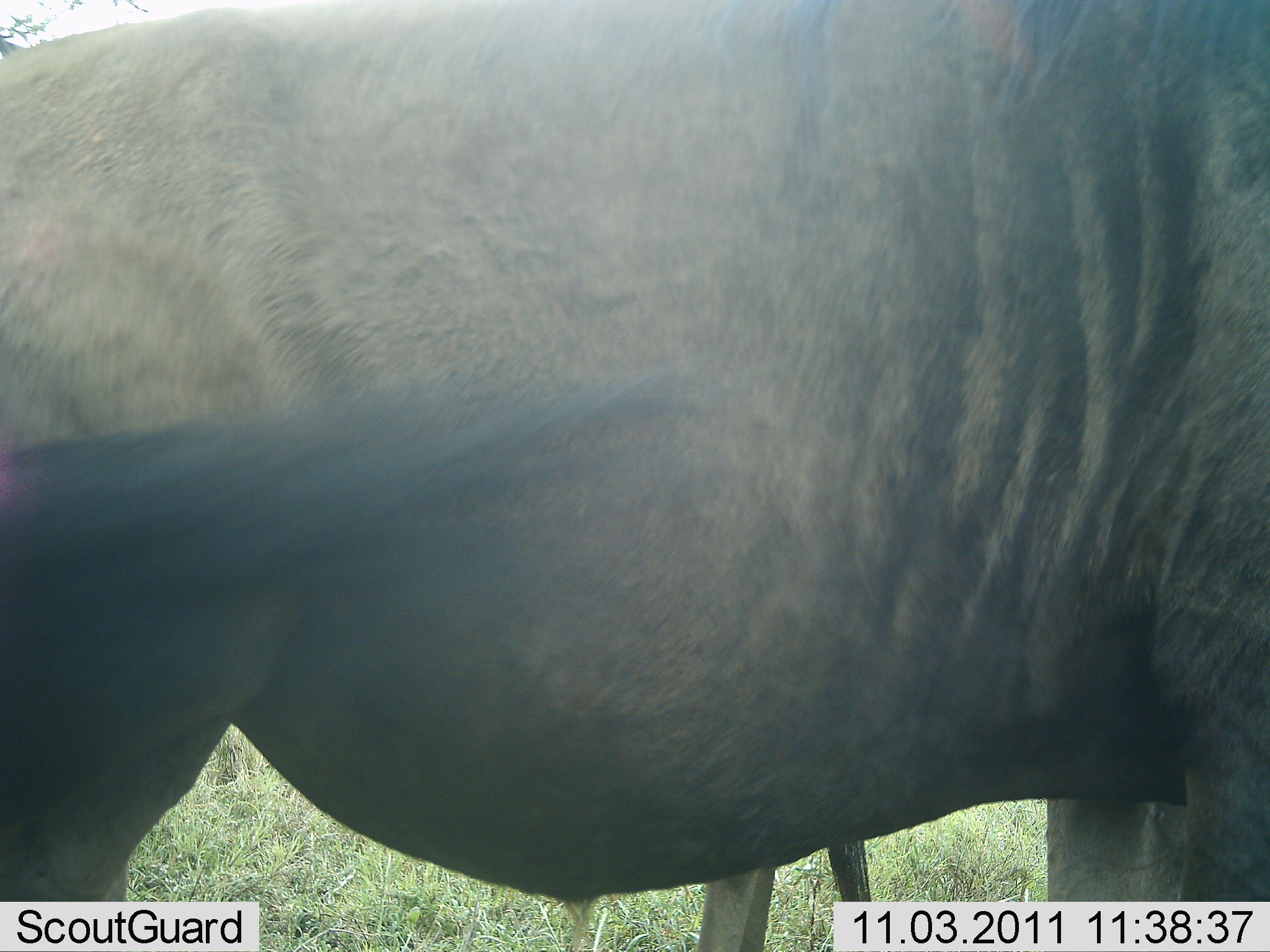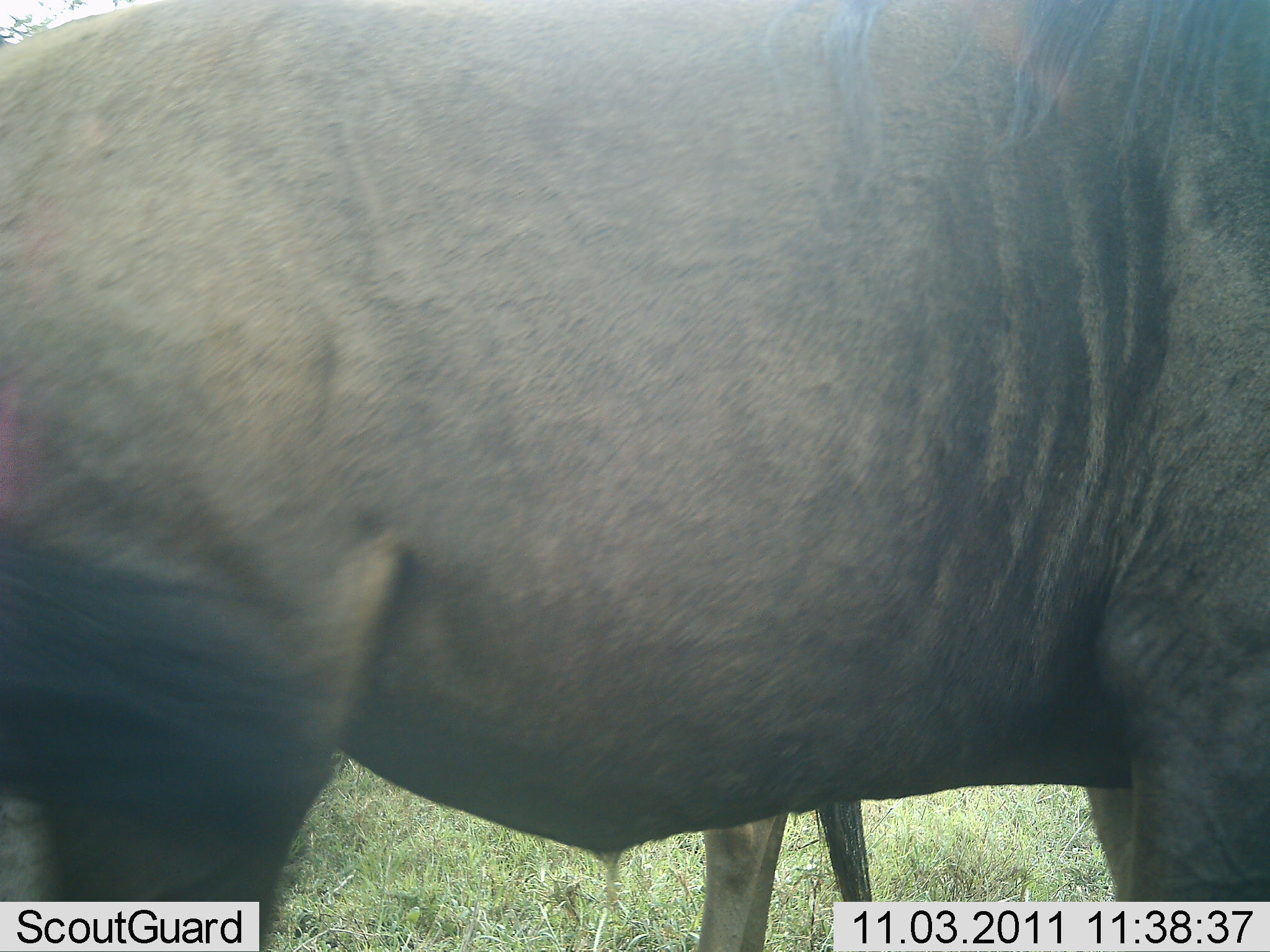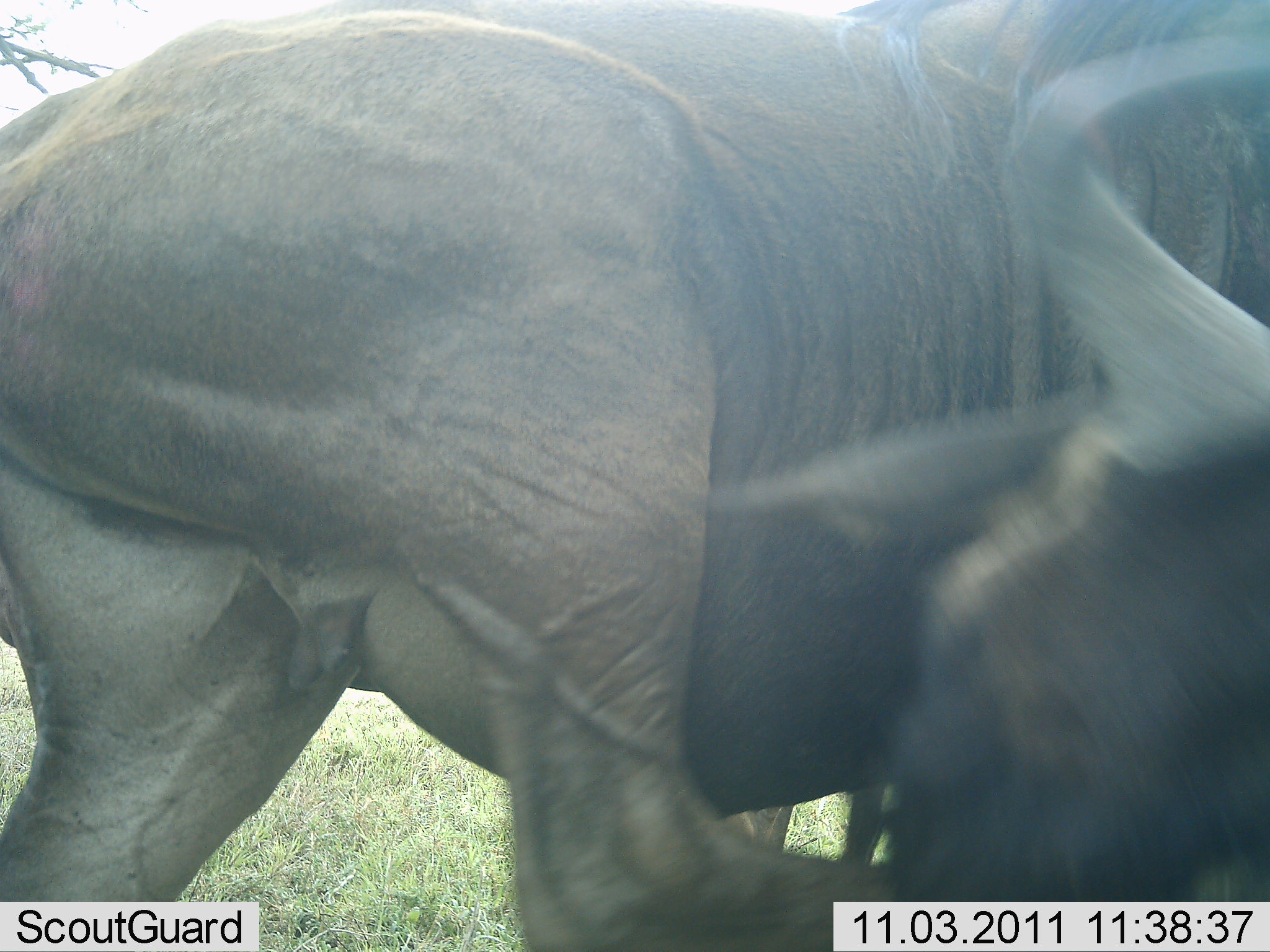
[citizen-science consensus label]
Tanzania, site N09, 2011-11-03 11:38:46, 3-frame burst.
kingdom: Animalia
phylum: Chordata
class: Mammalia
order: Artiodactyla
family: Bovidae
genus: Connochaetes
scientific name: Connochaetes taurinus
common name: blue wildebeest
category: wildebeest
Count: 1.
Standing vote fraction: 91%.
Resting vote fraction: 0%.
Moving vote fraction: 9%.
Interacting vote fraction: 0%.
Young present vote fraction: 9%.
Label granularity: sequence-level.